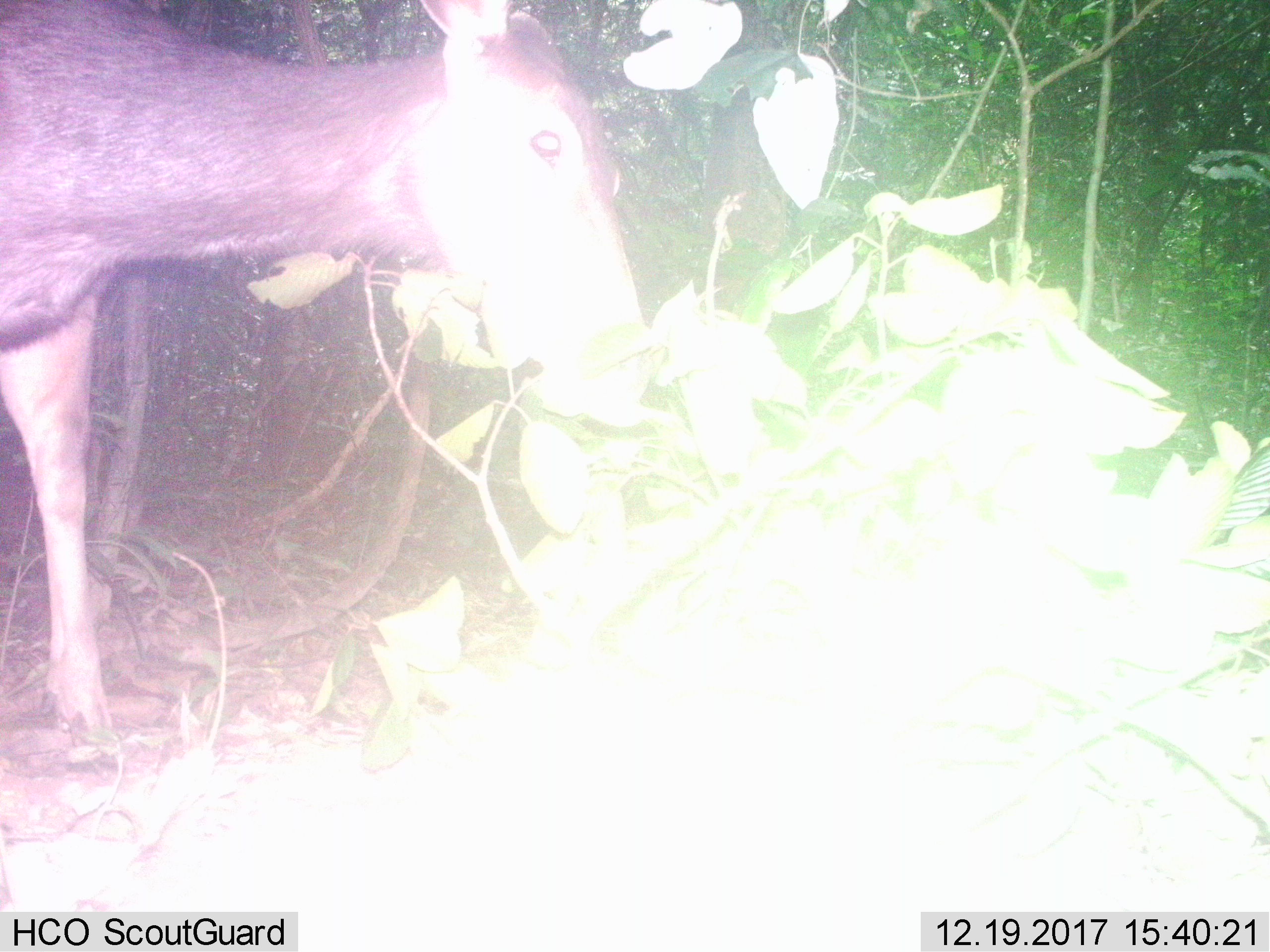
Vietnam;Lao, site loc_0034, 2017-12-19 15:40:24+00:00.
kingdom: Animalia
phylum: Chordata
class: Mammalia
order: Artiodactyla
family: Cervidae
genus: Rusa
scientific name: Rusa unicolor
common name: sambar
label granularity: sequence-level